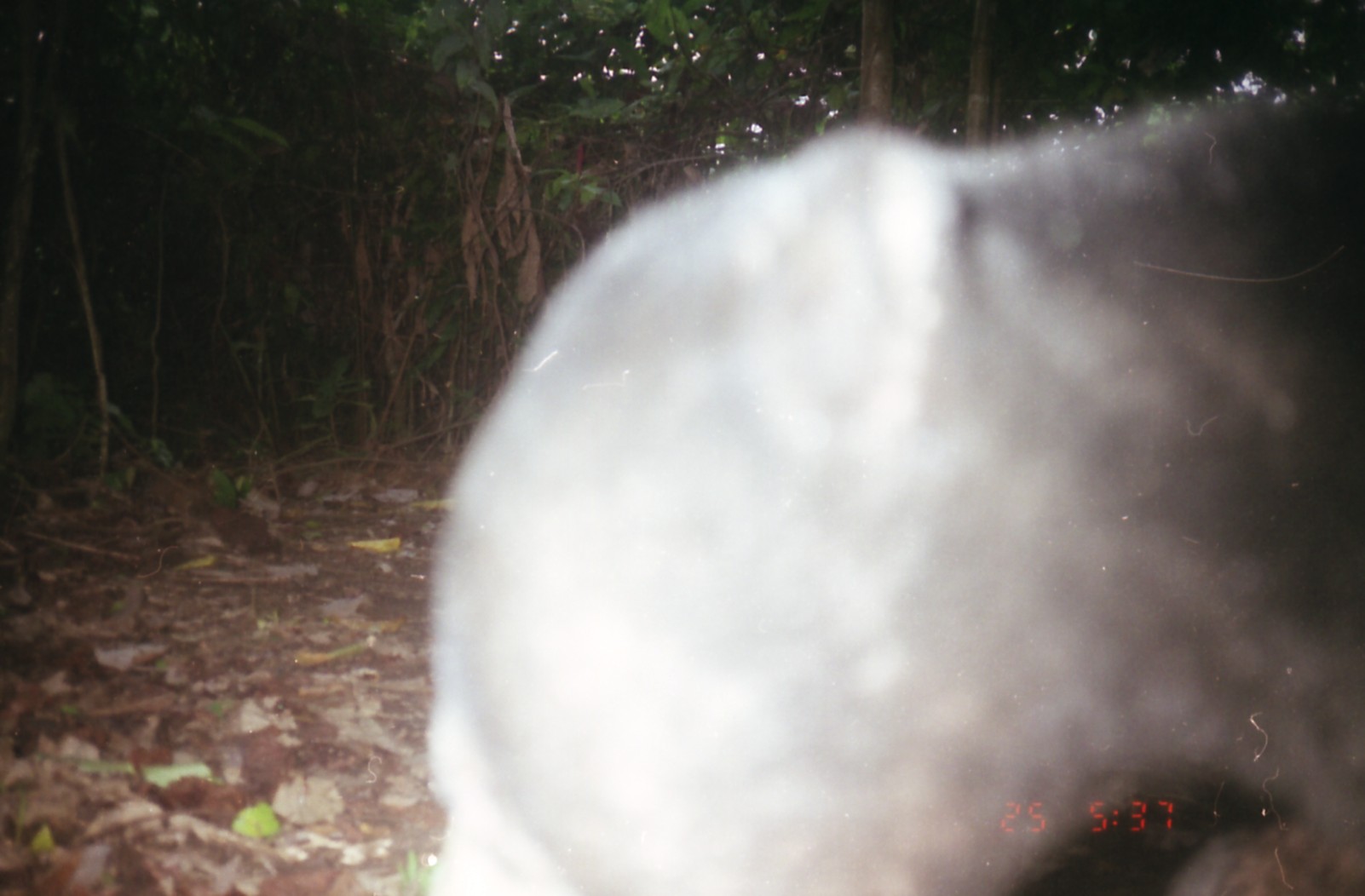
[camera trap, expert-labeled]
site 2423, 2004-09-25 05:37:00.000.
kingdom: Animalia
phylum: Chordata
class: Mammalia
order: Carnivora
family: Ursidae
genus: Helarctos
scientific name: Helarctos malayanus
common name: sun bear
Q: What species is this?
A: Helarctos malayanus (sun bear).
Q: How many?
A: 1.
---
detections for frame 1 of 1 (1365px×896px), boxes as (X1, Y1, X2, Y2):
helarctos malayanus: (418, 84, 1365, 896)